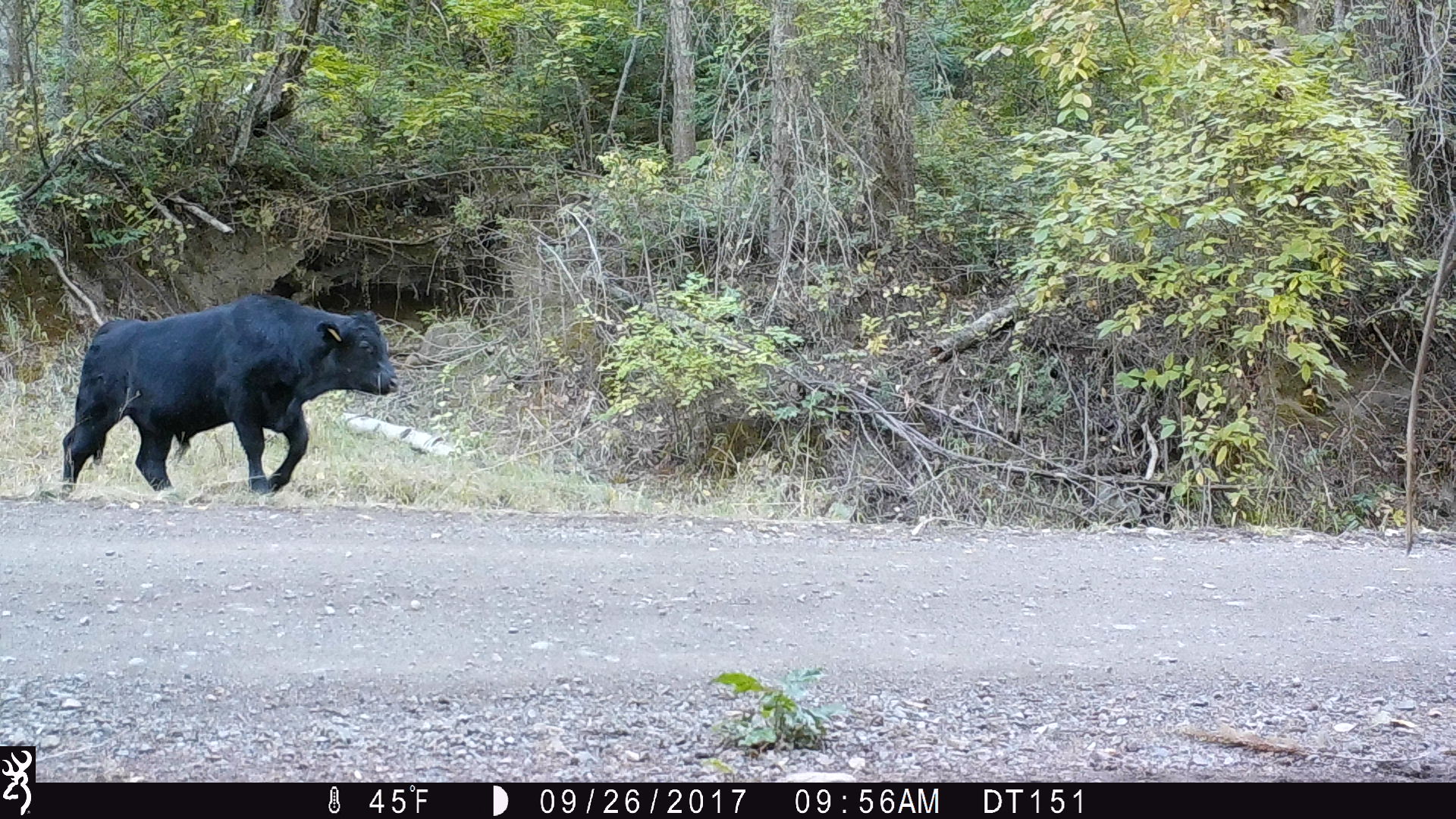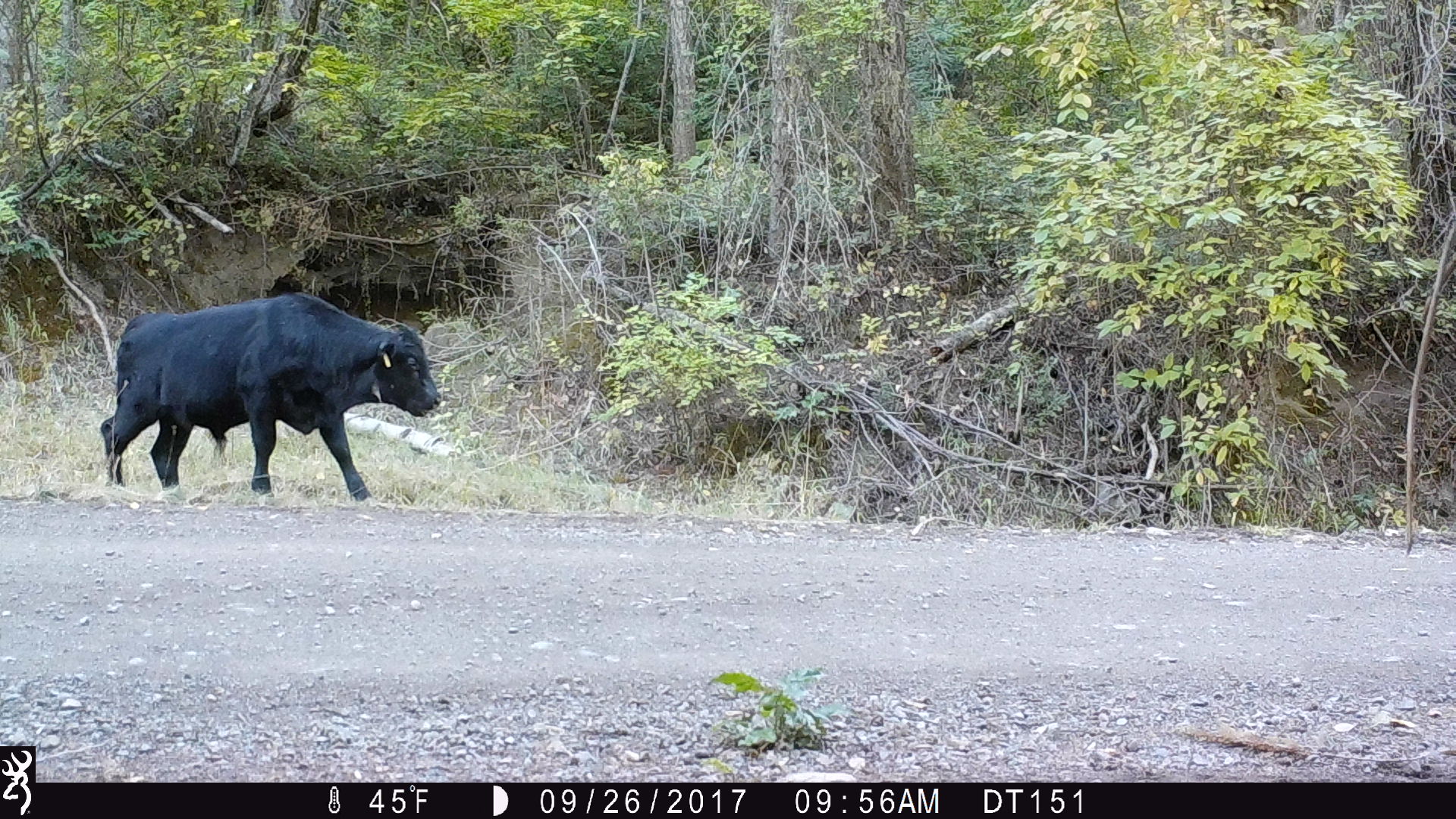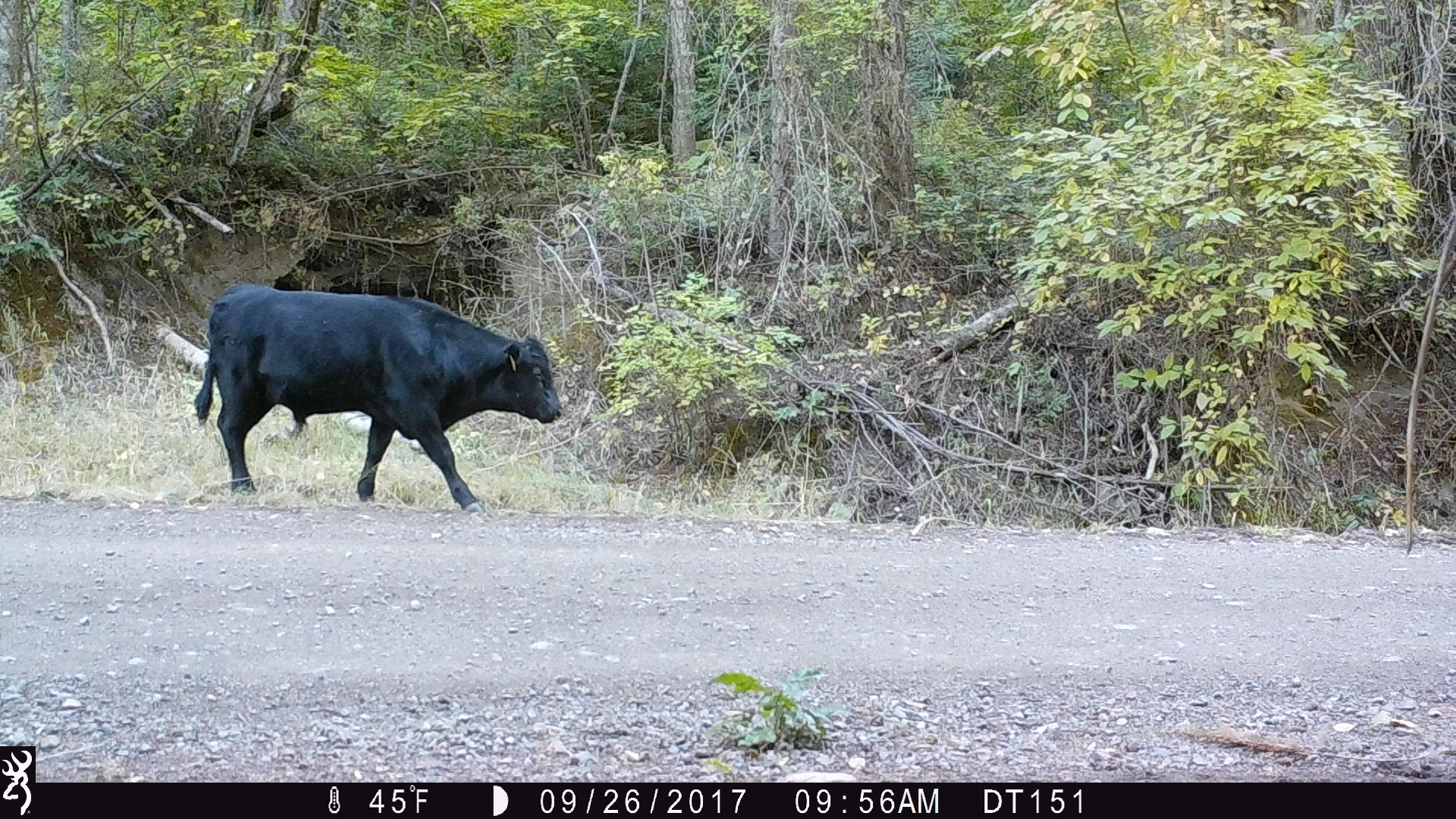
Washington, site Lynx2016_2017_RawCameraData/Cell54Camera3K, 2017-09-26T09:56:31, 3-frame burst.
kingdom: Animalia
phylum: Chordata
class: Mammalia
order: Artiodactyla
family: Bovidae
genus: Bos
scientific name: Bos taurus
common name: domestic cattle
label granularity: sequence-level